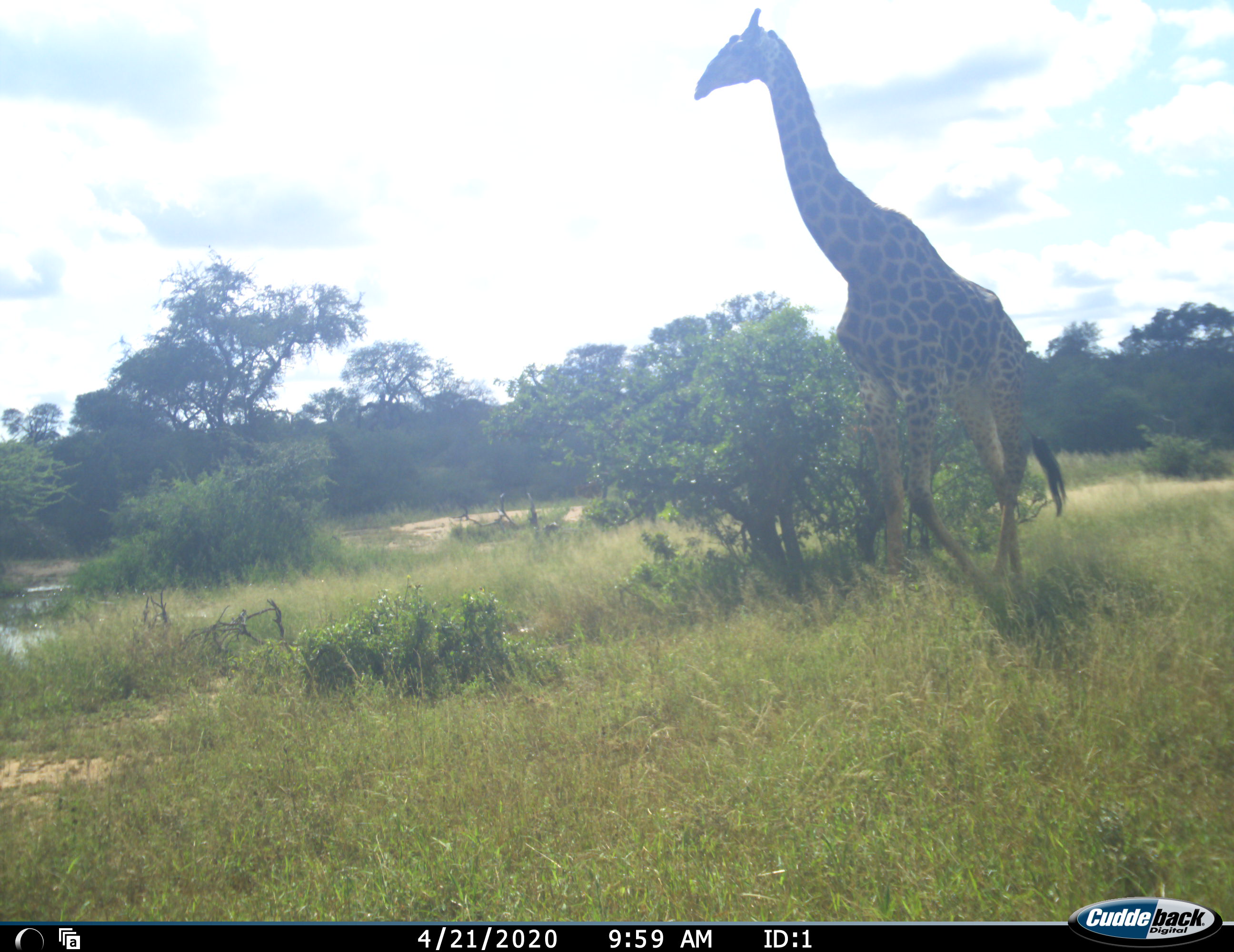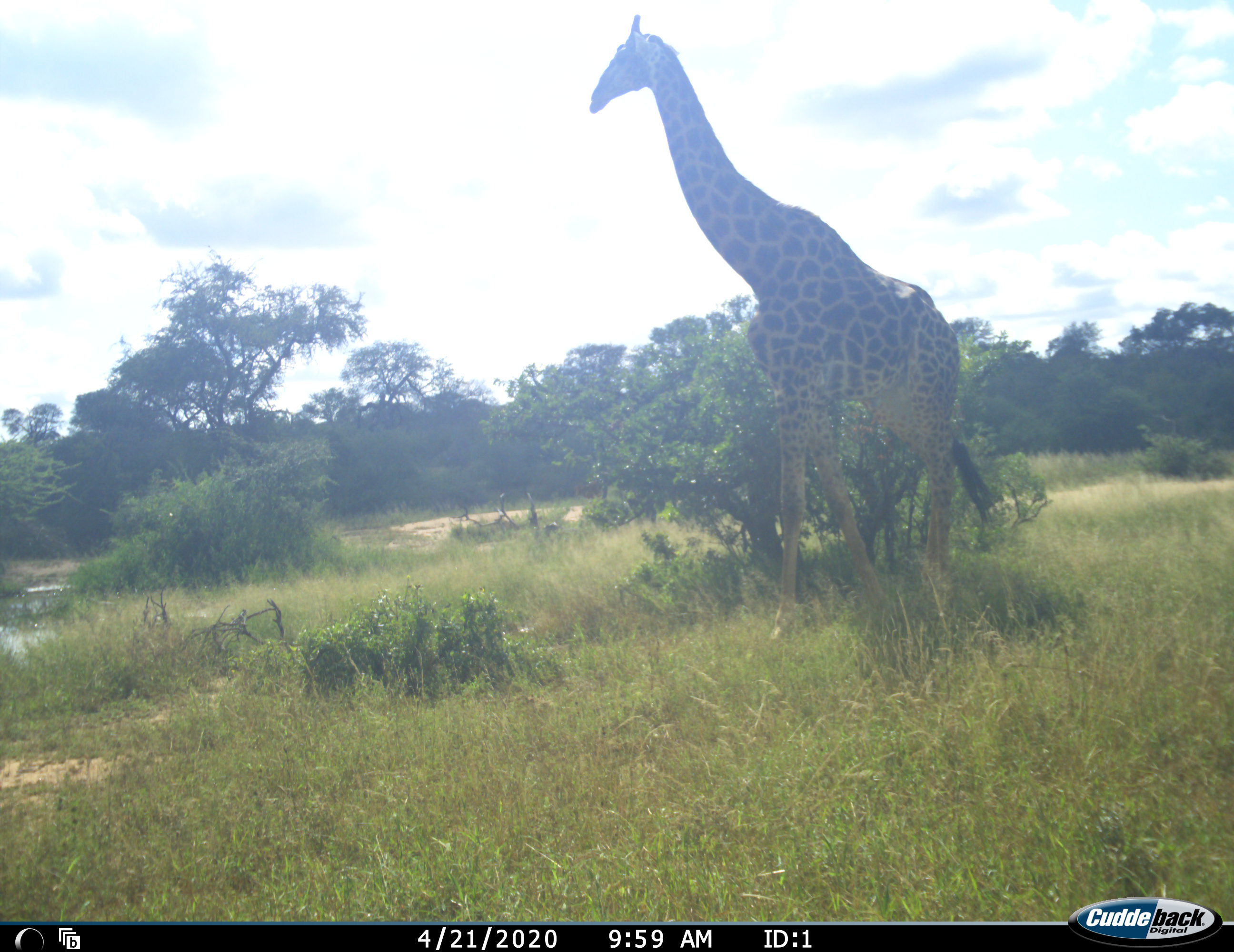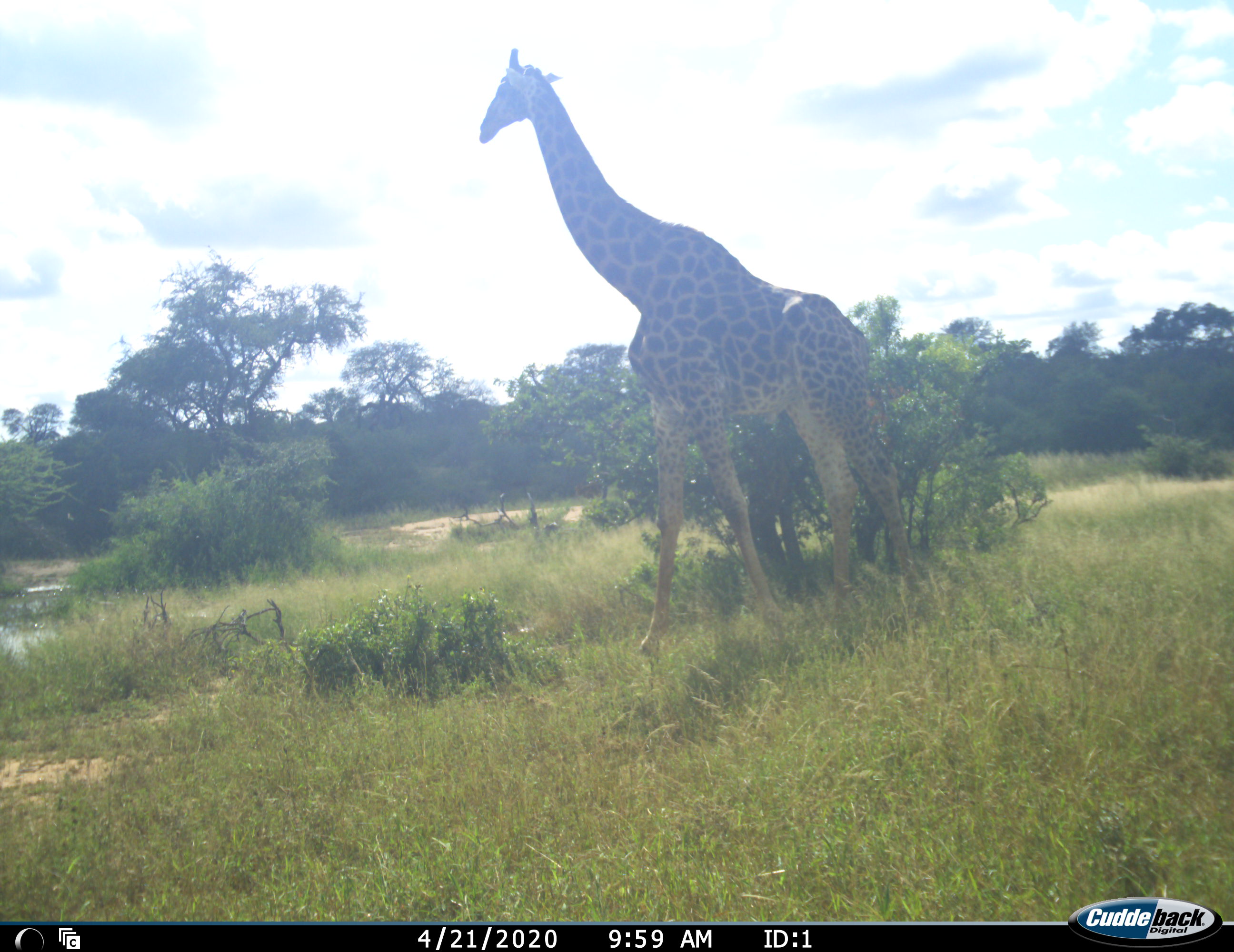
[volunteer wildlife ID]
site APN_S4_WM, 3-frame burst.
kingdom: Animalia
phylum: Chordata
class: Mammalia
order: Artiodactyla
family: Giraffidae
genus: Giraffa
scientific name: Giraffa camelopardalis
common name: giraffe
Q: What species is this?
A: Giraffe (Giraffa camelopardalis).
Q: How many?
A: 1.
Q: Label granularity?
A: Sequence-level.